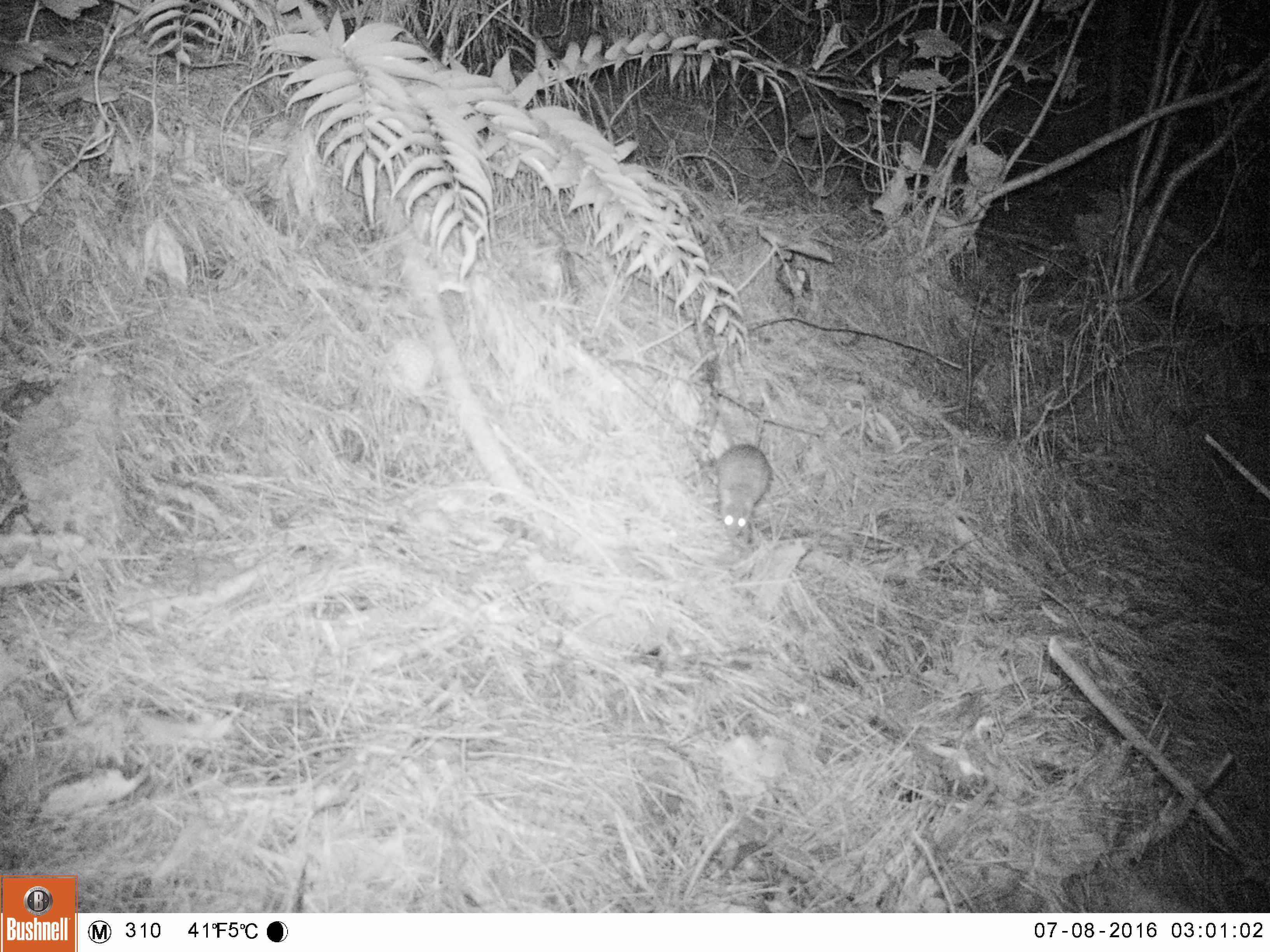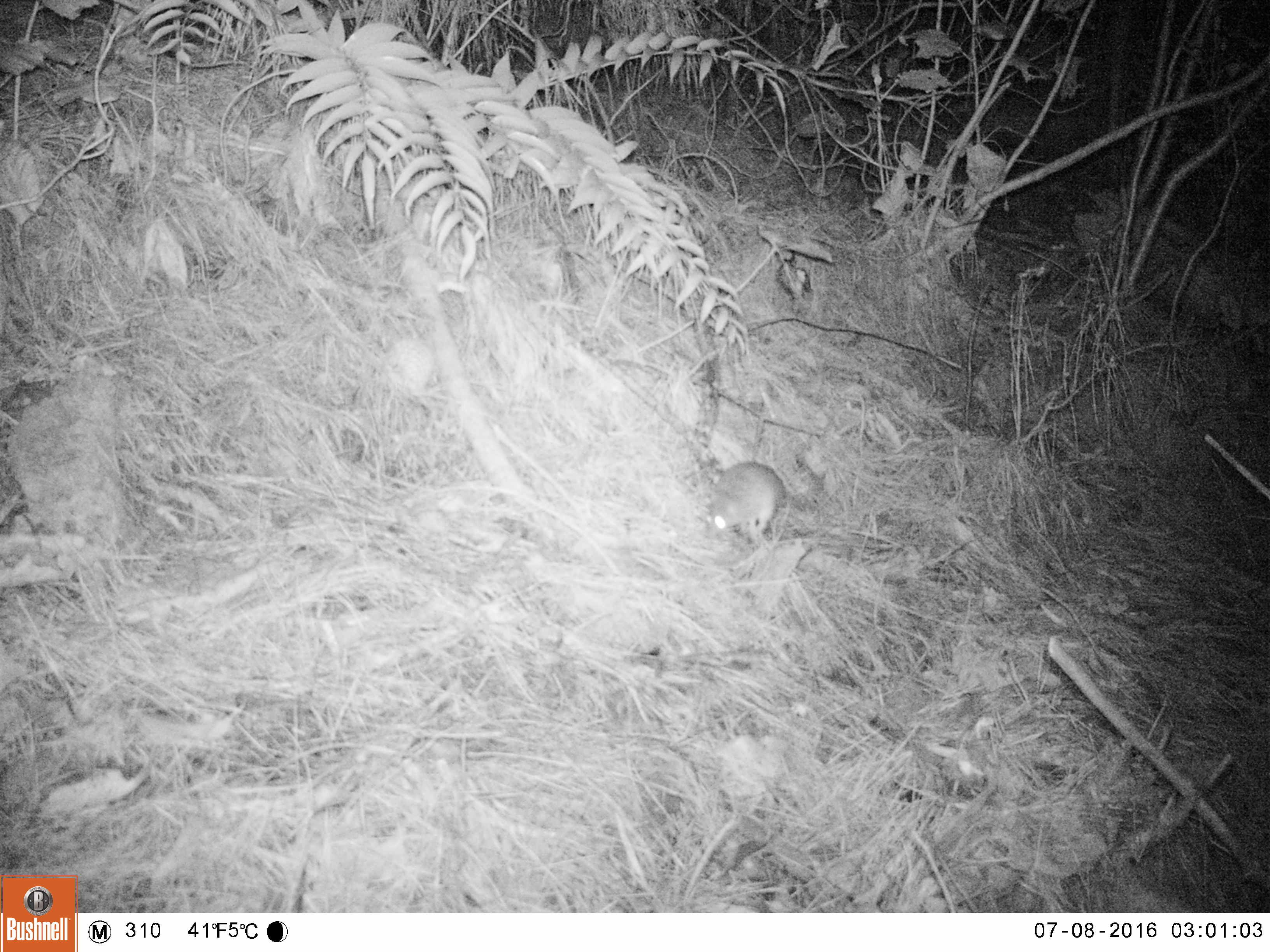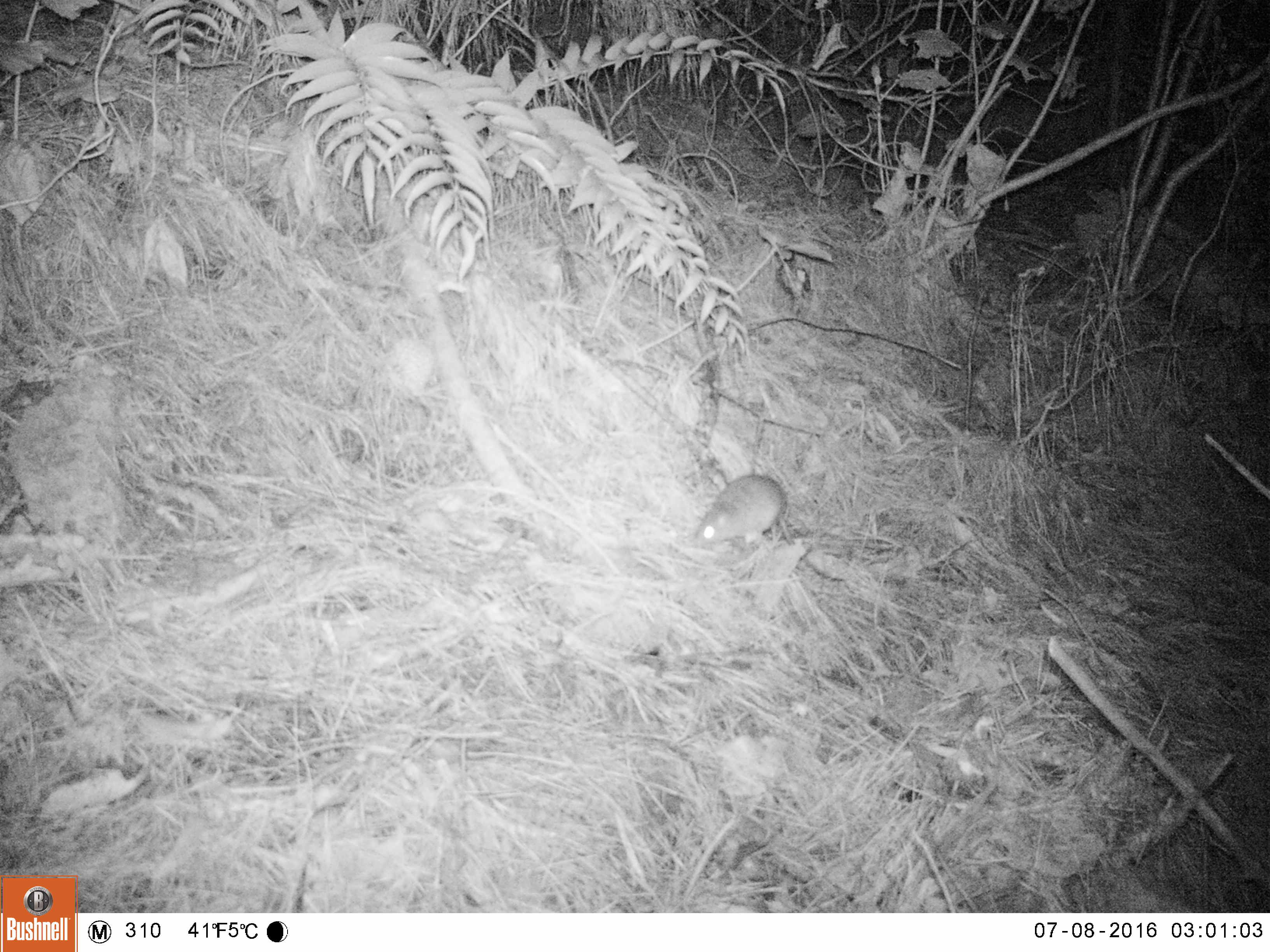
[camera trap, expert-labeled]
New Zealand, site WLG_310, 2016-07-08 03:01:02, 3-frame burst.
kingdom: Animalia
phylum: Chordata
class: Mammalia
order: Rodentia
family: Muridae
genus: Rattus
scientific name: Rattus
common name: rat